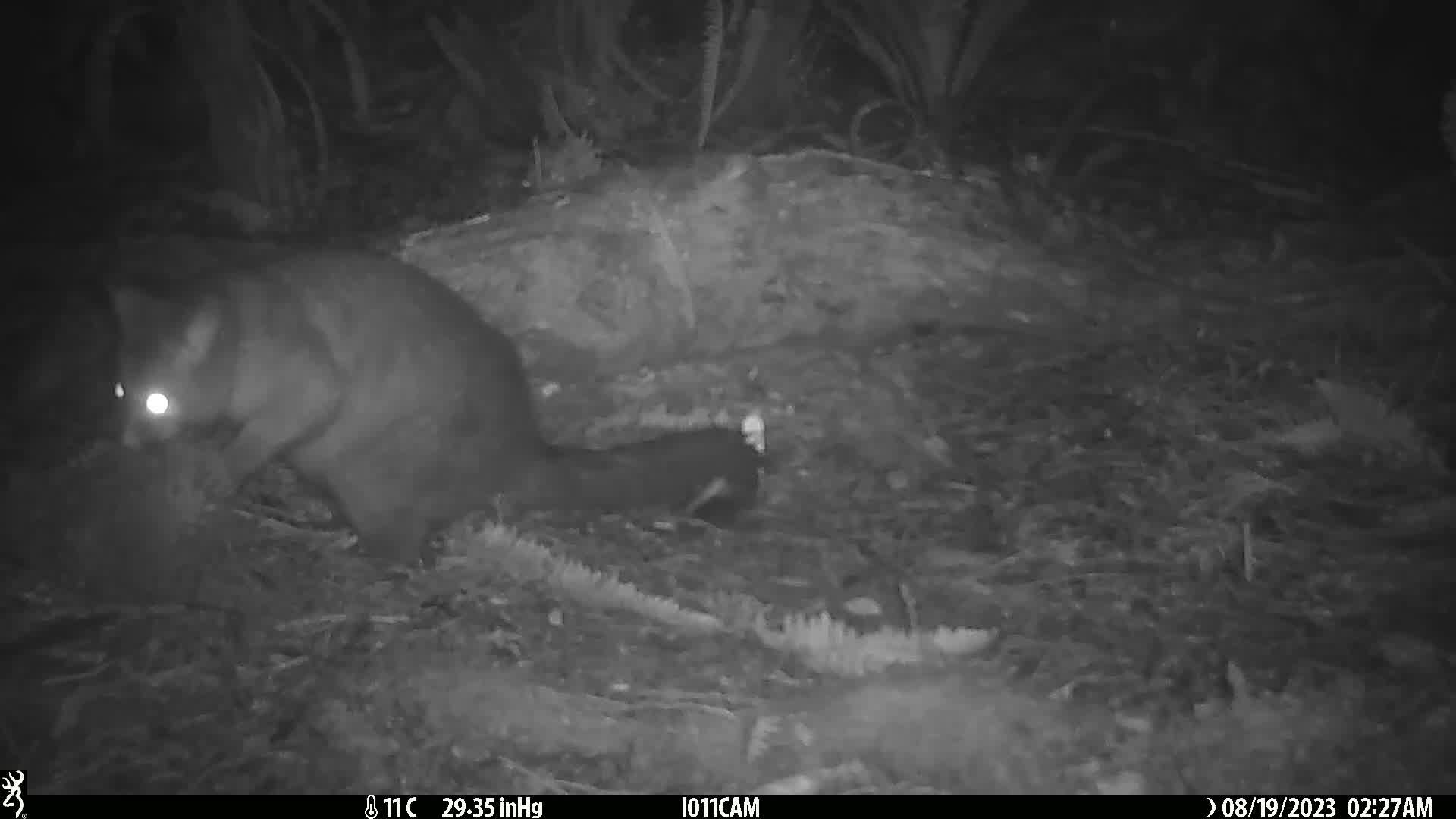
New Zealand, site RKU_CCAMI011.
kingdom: Animalia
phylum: Chordata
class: Mammalia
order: Diprotodontia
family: Phalangeridae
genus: Trichosurus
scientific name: Trichosurus vulpecula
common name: common brushtail possum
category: possum